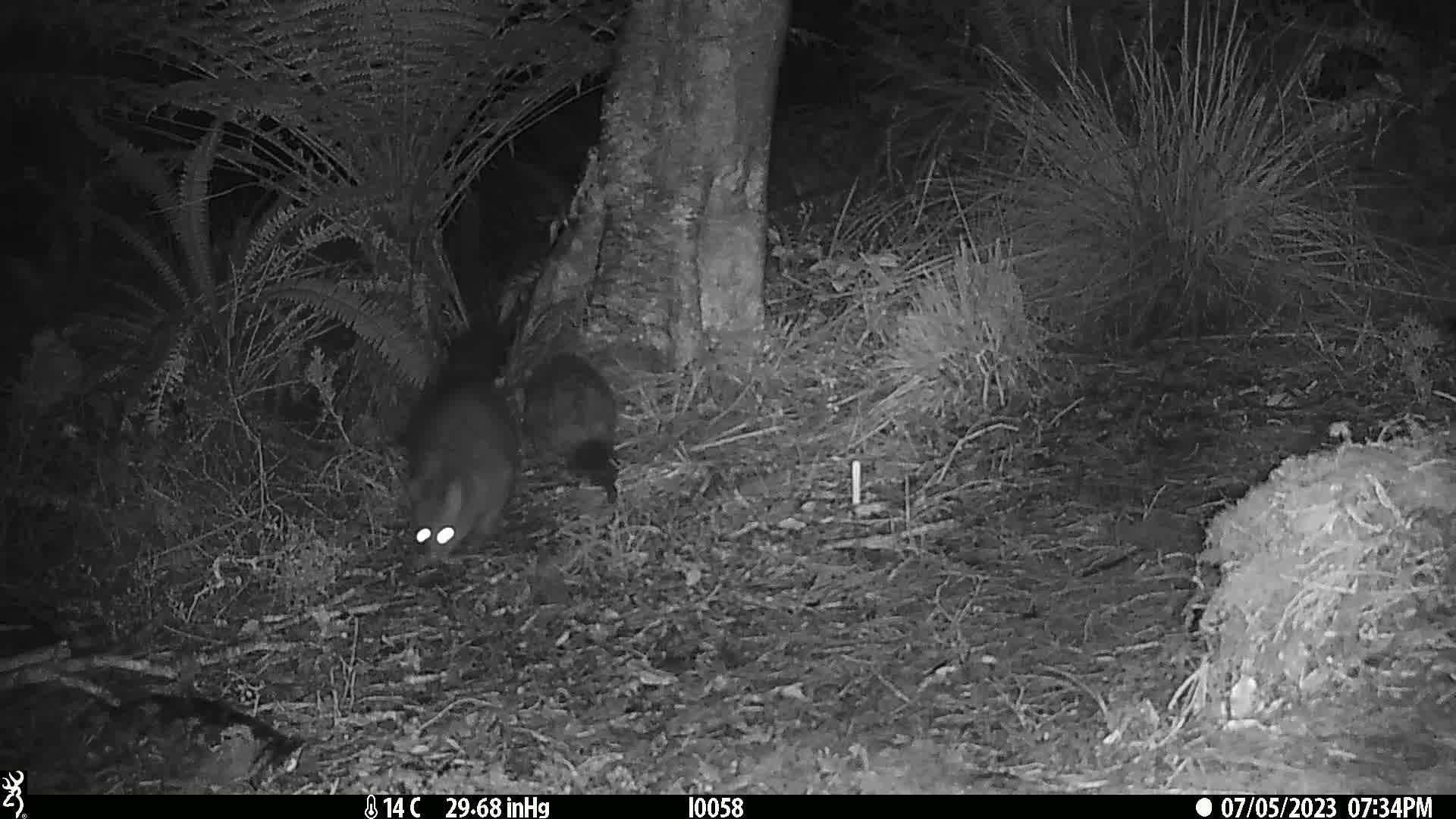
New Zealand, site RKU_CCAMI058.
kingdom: Animalia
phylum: Chordata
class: Mammalia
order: Diprotodontia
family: Phalangeridae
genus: Trichosurus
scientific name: Trichosurus vulpecula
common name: common brushtail possum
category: possum